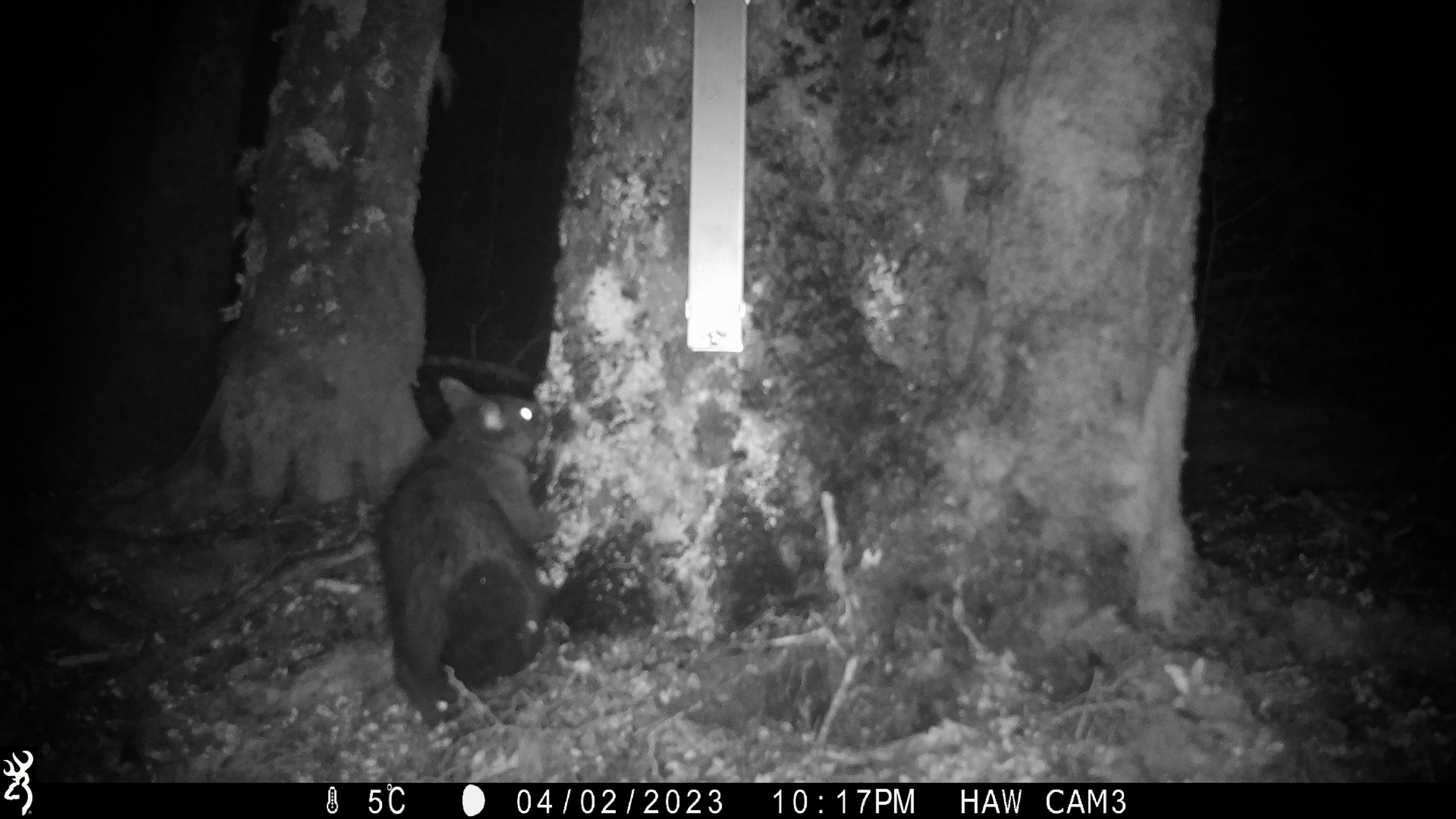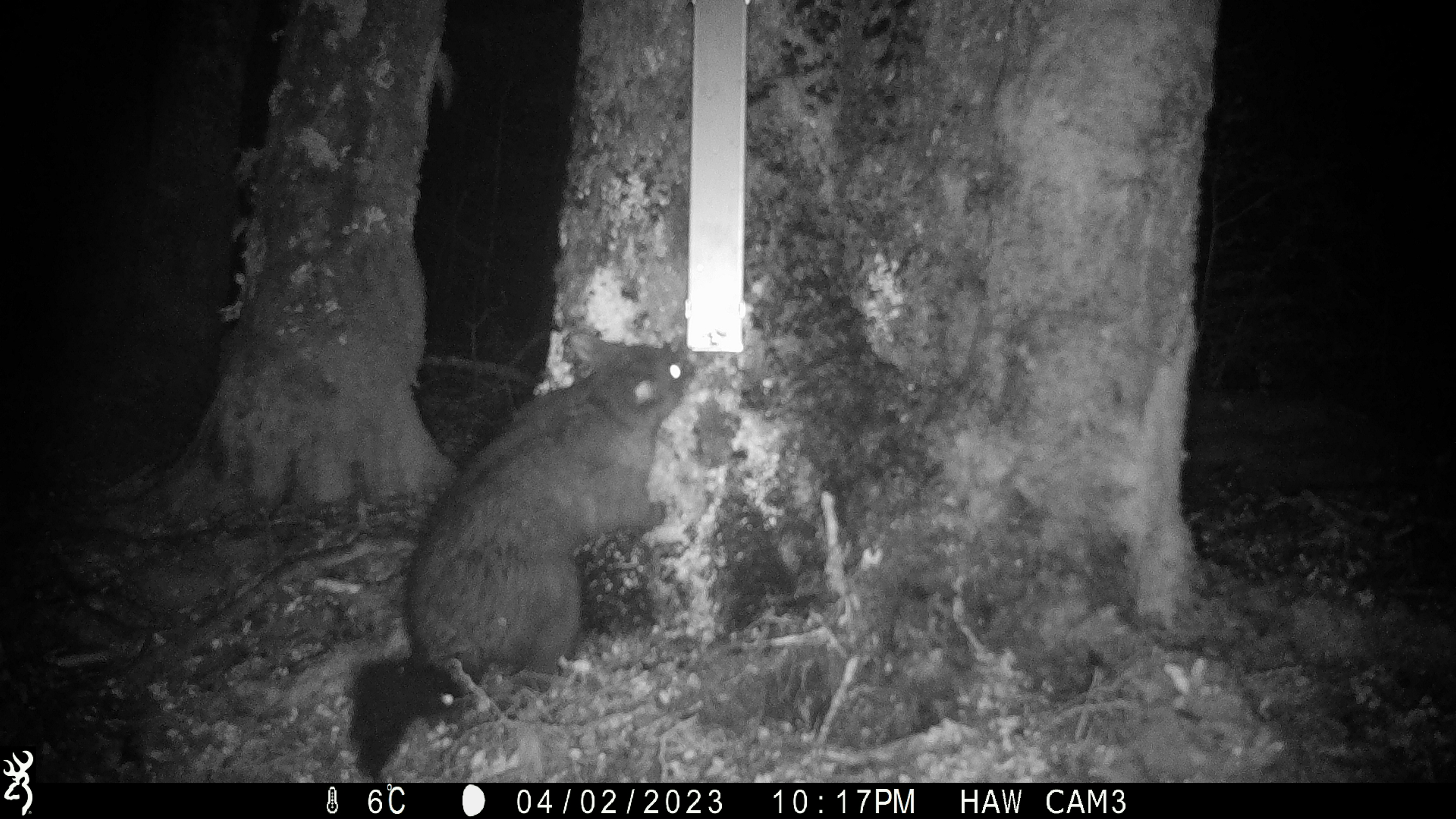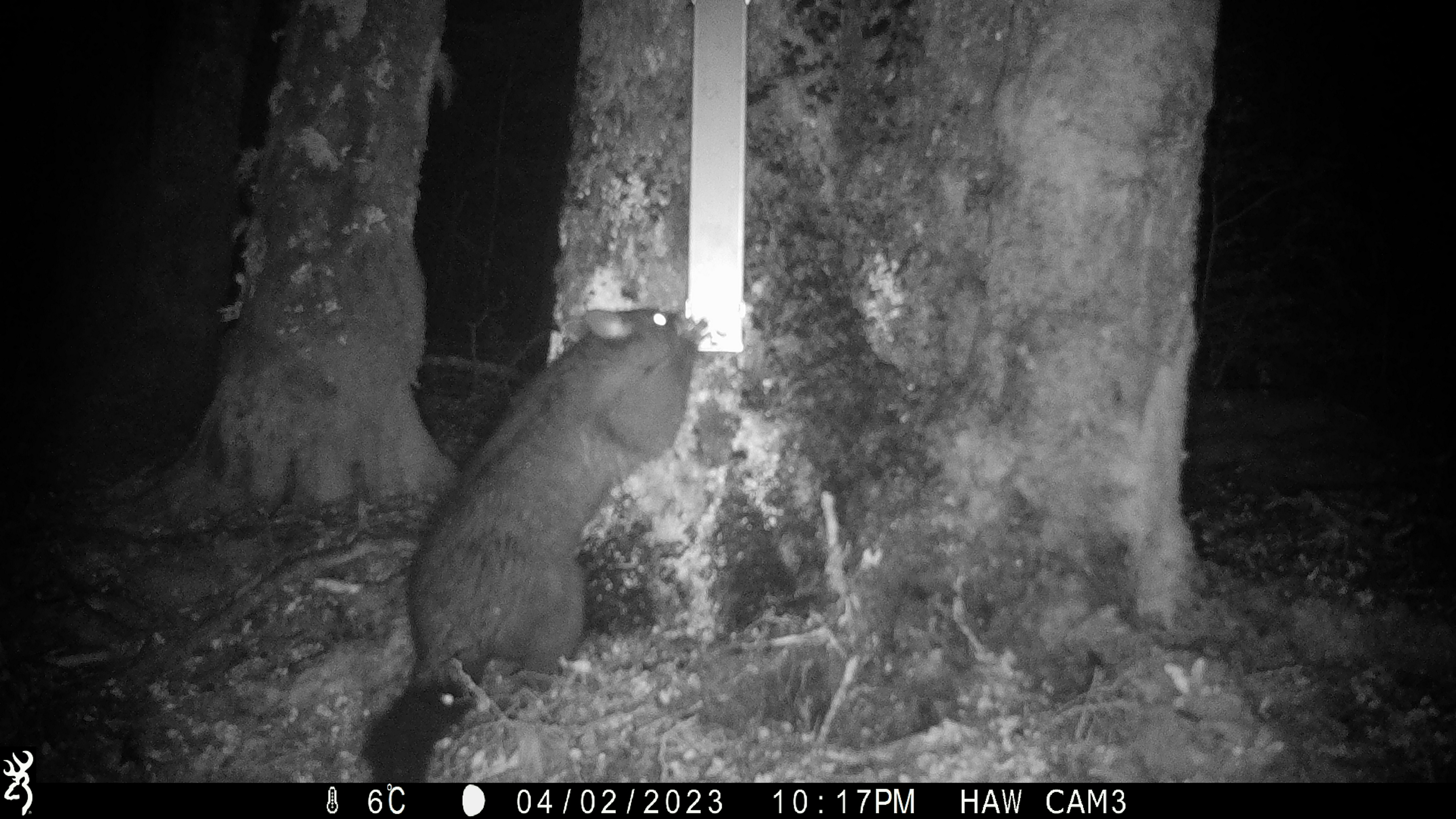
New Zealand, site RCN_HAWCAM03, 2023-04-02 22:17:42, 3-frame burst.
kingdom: Animalia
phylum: Chordata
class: Mammalia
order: Diprotodontia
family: Phalangeridae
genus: Trichosurus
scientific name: Trichosurus vulpecula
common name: common brushtail possum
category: possum